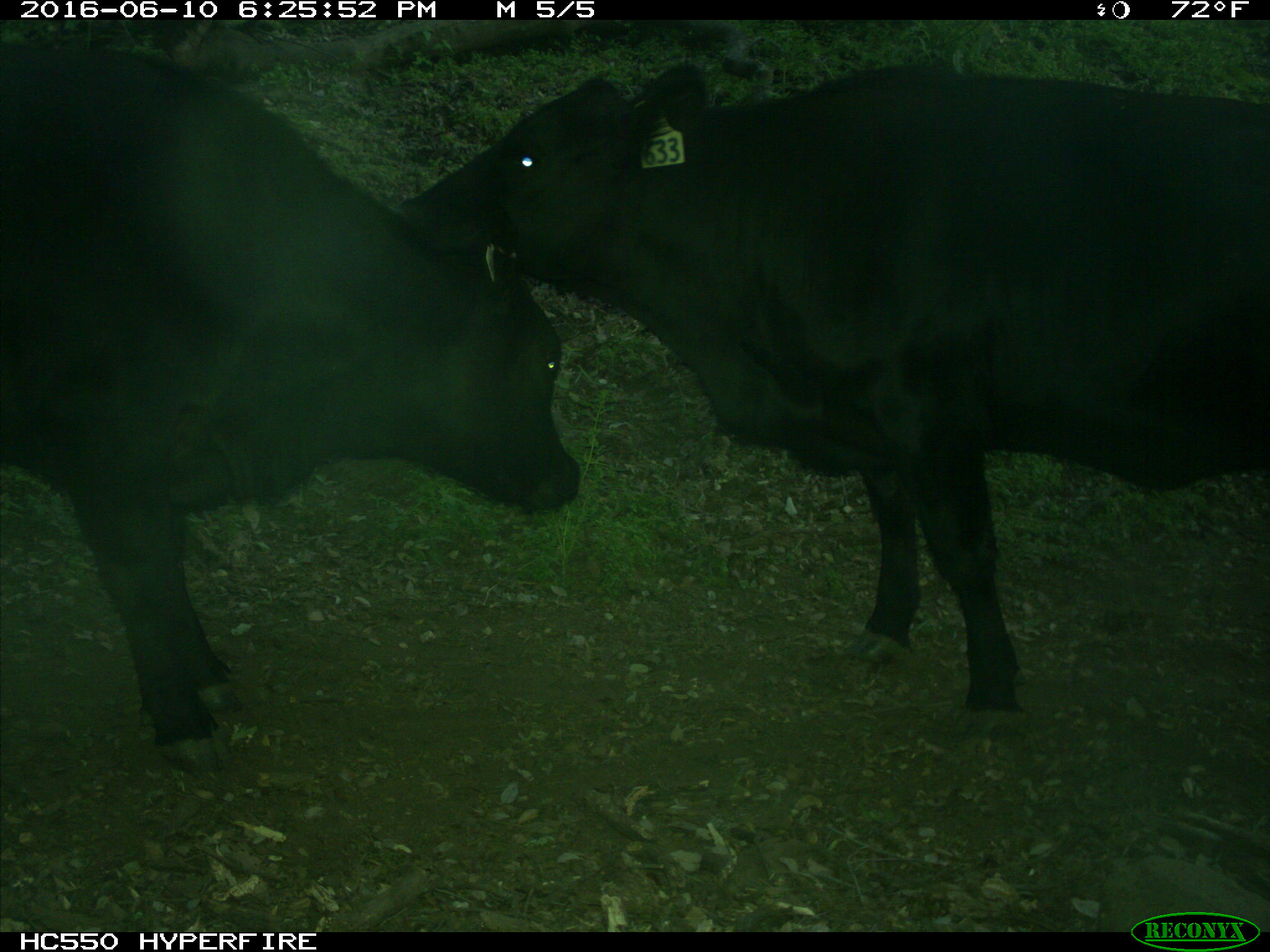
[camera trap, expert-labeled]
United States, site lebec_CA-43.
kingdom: Animalia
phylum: Chordata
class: Mammalia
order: Artiodactyla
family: Bovidae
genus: Bos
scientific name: Bos taurus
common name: domestic cow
Bos taurus (domestic cow).